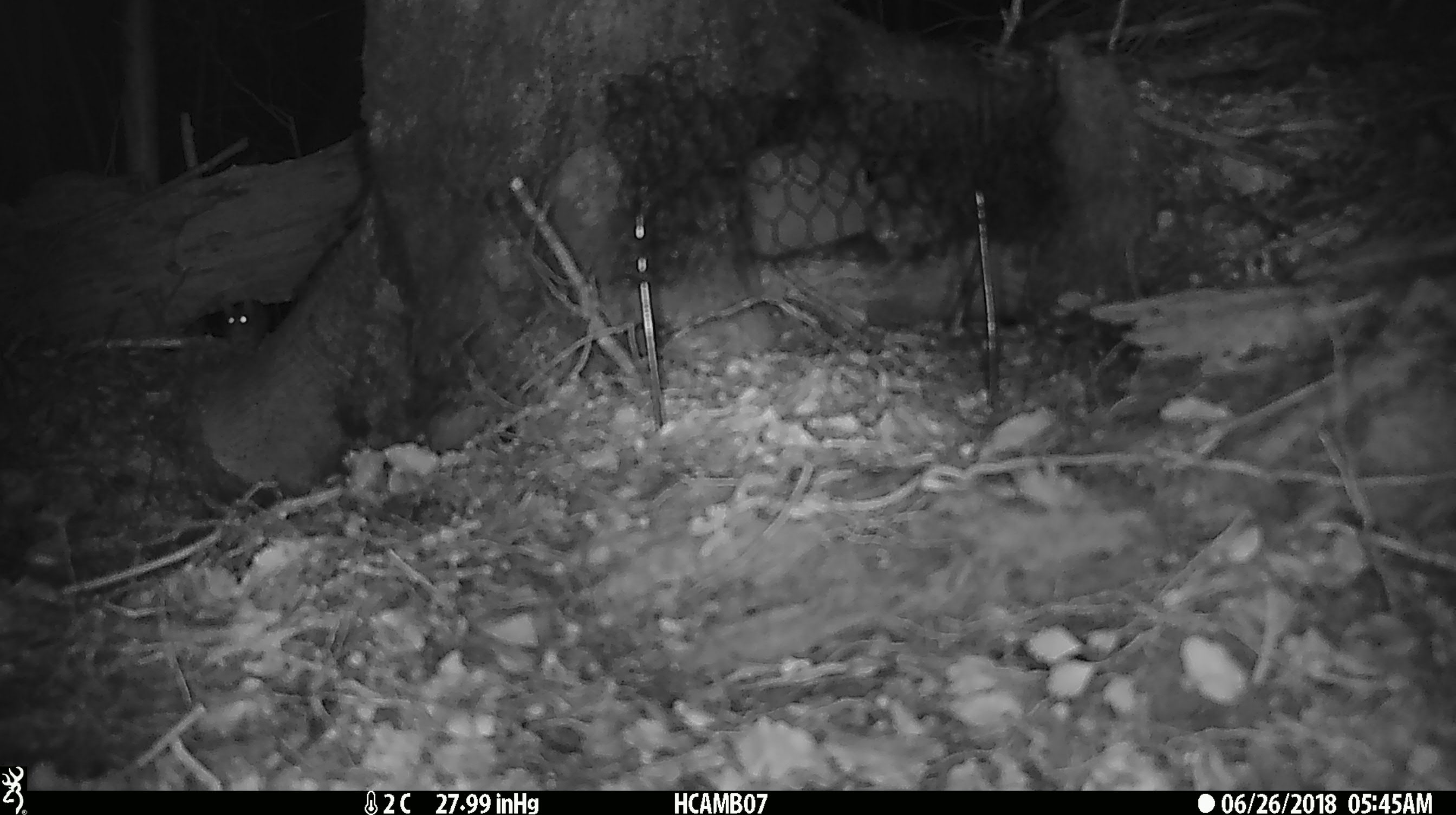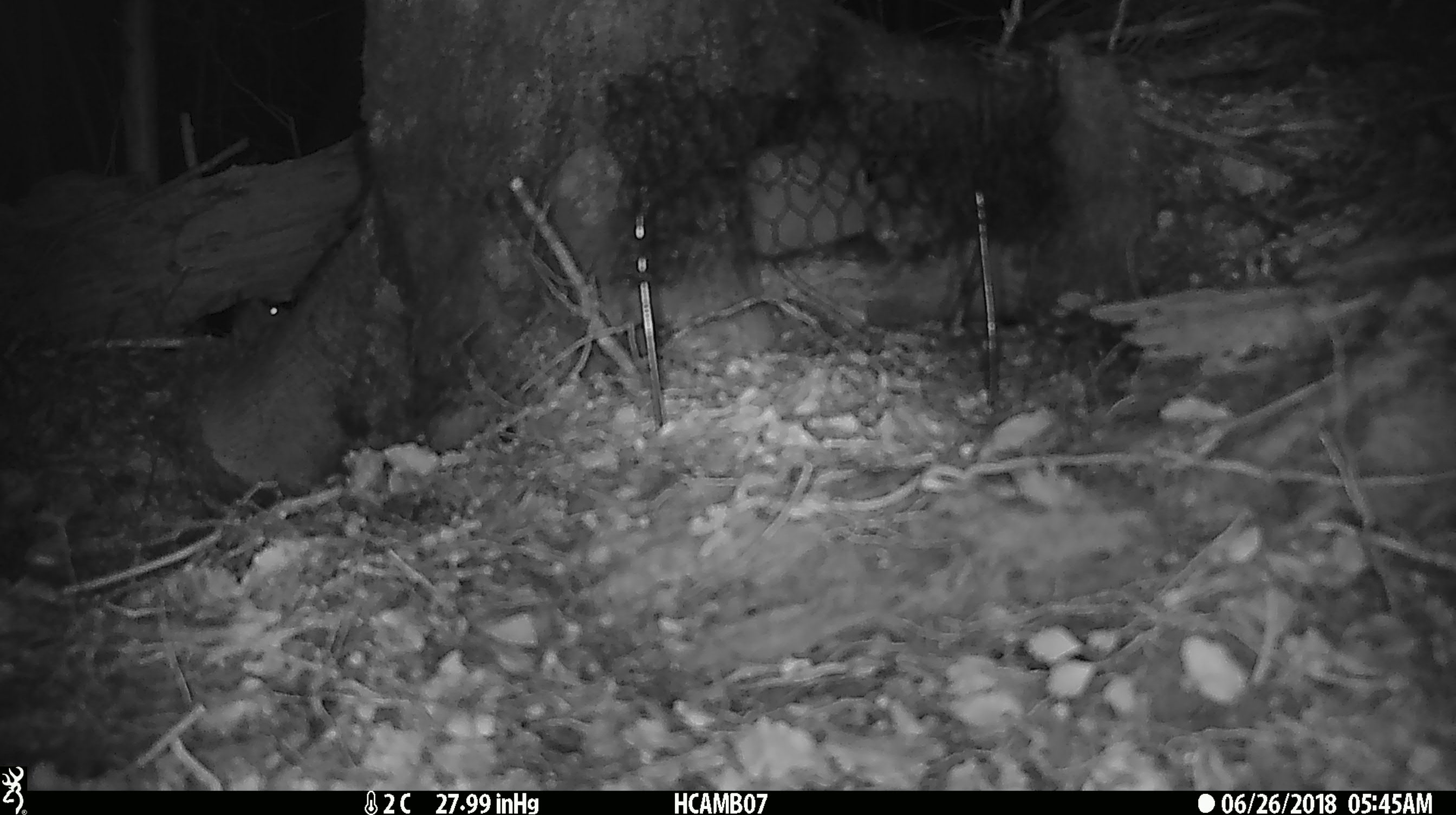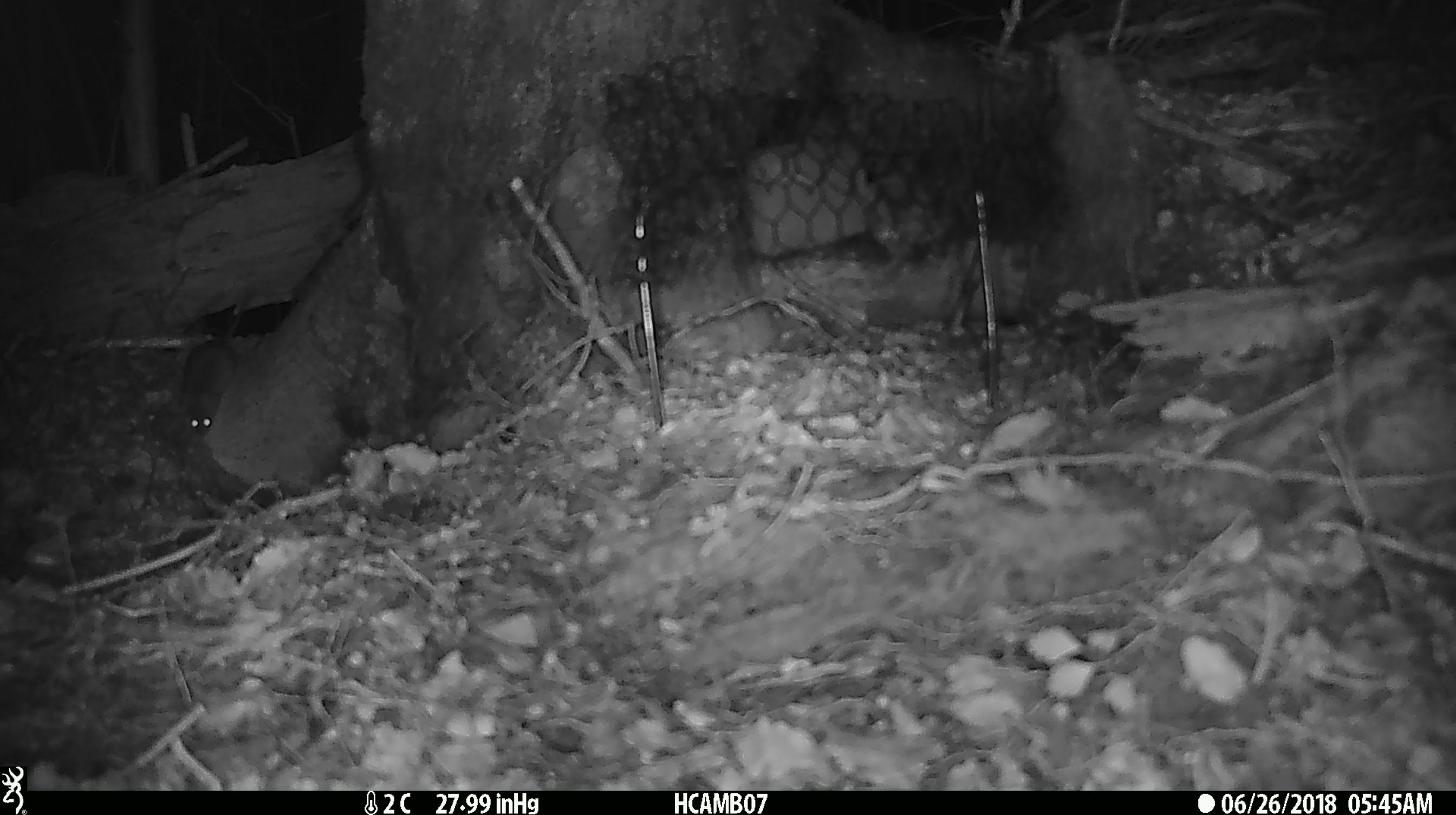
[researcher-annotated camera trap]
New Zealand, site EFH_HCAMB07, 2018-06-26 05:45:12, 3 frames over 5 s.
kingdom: Animalia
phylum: Chordata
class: Mammalia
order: Rodentia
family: Muridae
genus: Mus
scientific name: Mus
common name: mouse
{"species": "mouse (Mus)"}